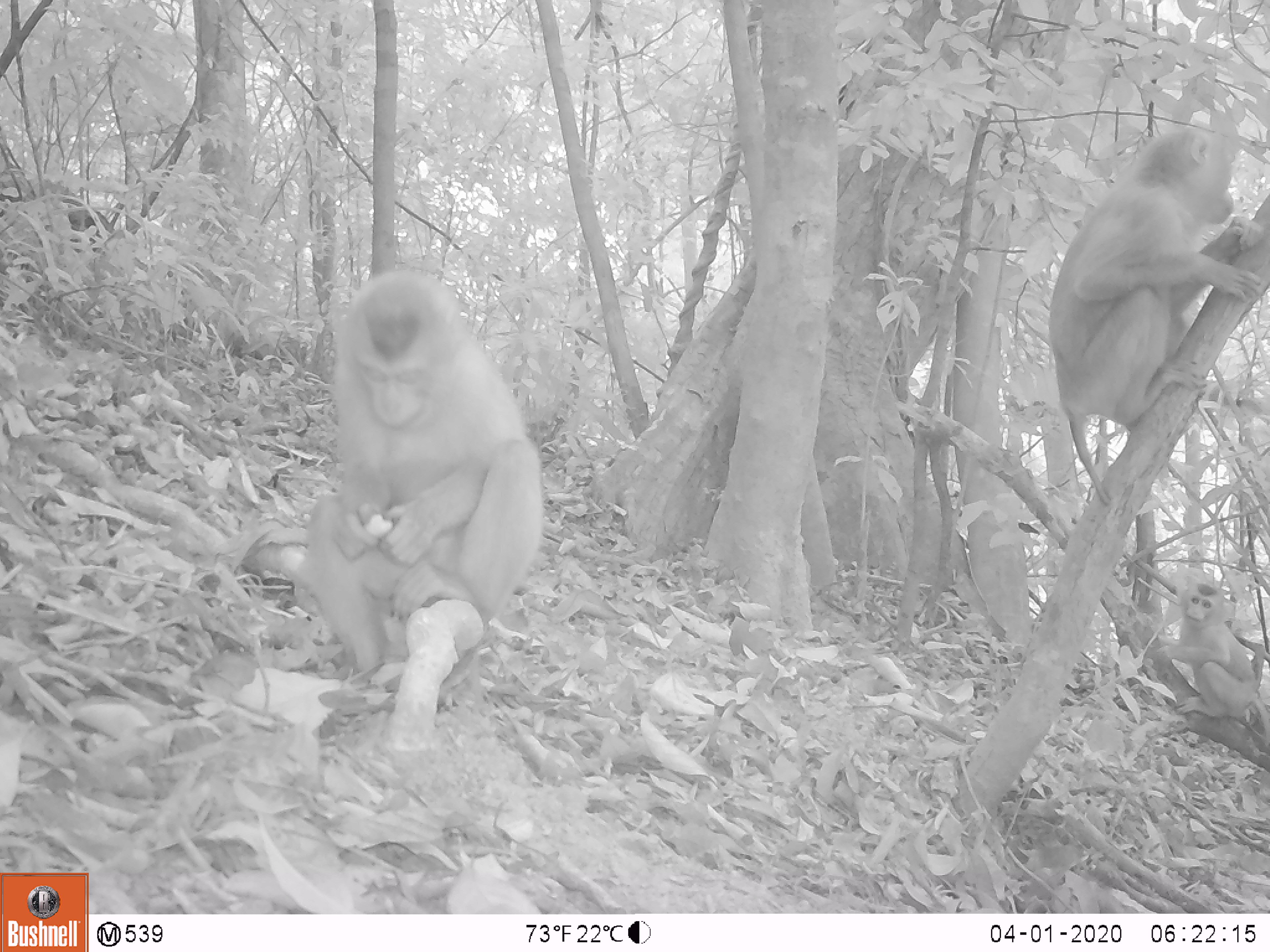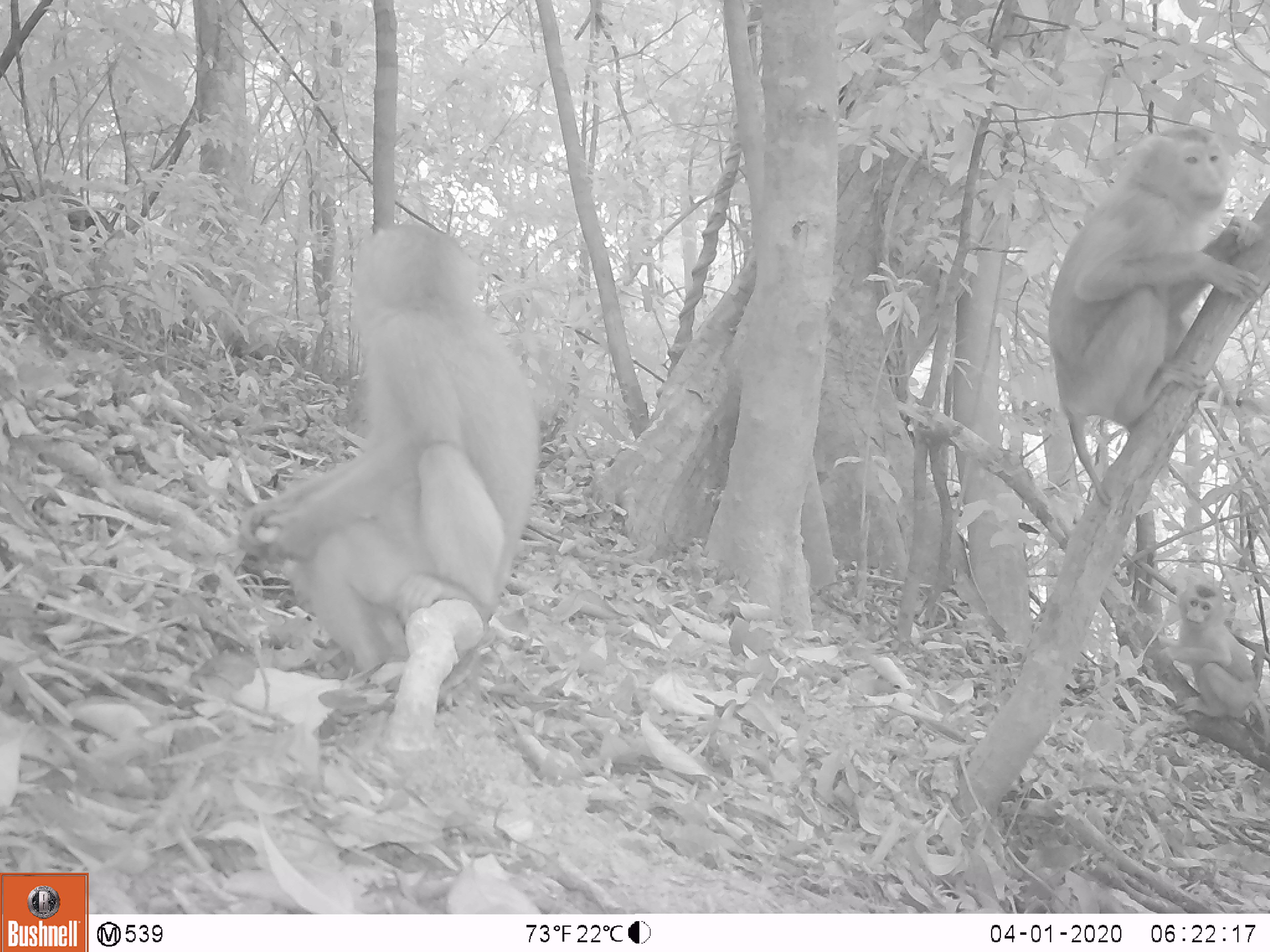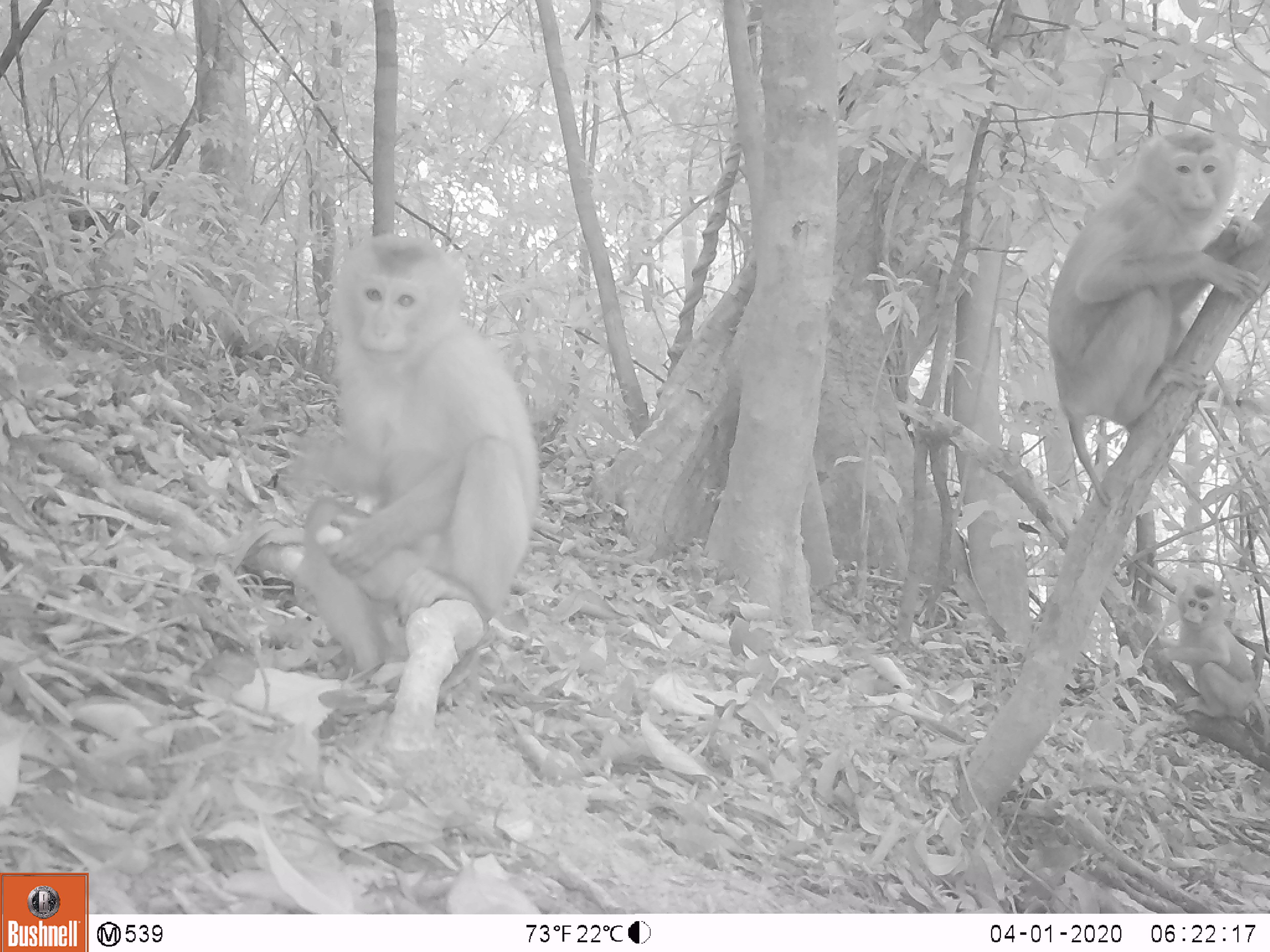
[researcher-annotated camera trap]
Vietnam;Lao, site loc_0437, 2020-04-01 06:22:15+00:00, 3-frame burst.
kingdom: Animalia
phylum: Chordata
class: Mammalia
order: Primates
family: Cercopithecidae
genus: Macaca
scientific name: Macaca nemestrina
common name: pig-tailed macaque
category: pig tailed macaque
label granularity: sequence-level